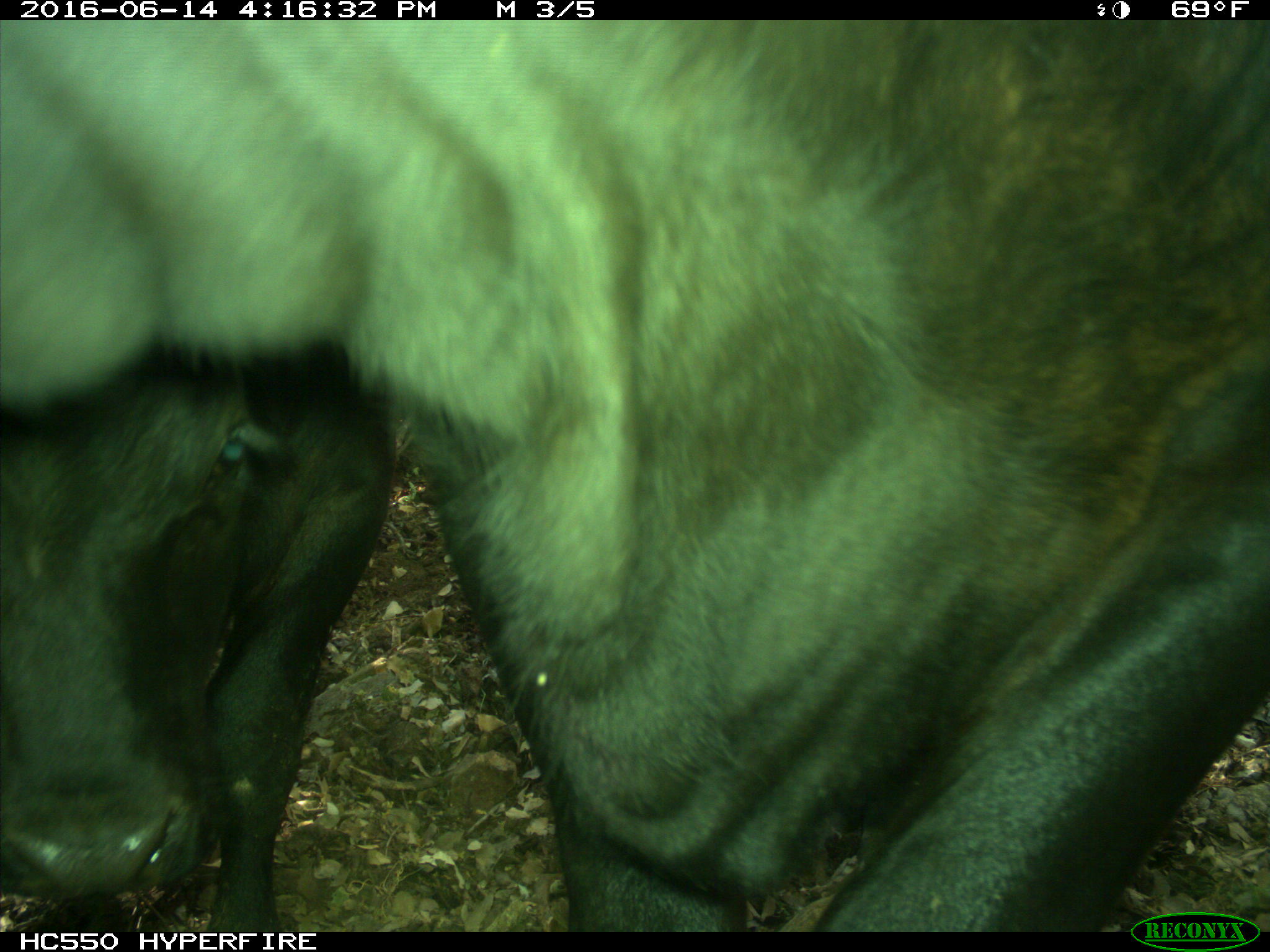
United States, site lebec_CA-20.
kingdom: Animalia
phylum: Chordata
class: Mammalia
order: Artiodactyla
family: Bovidae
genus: Bos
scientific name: Bos taurus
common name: domestic cow